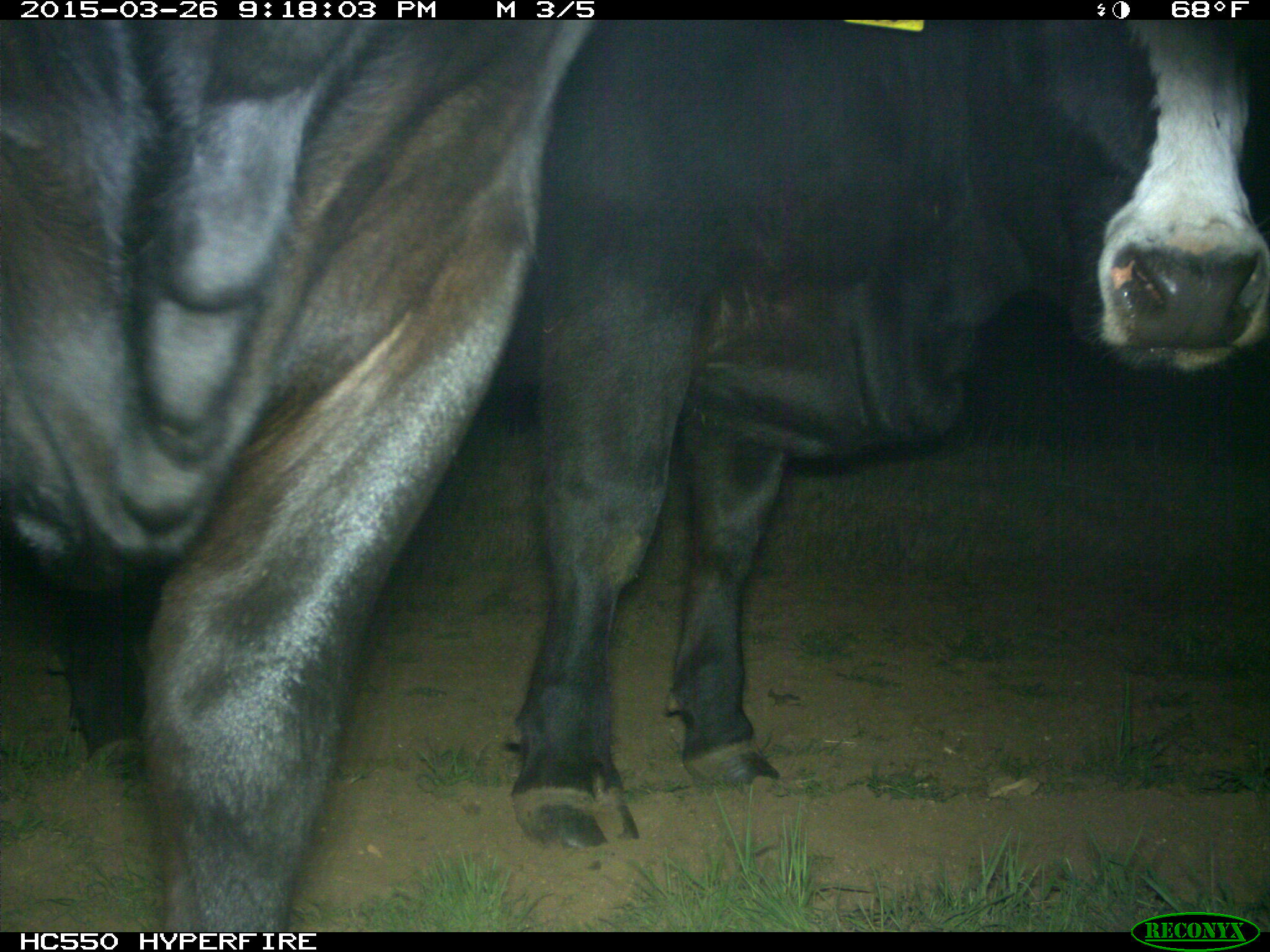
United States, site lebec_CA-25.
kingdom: Animalia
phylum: Chordata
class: Mammalia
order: Artiodactyla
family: Bovidae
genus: Bos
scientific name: Bos taurus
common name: domestic cow